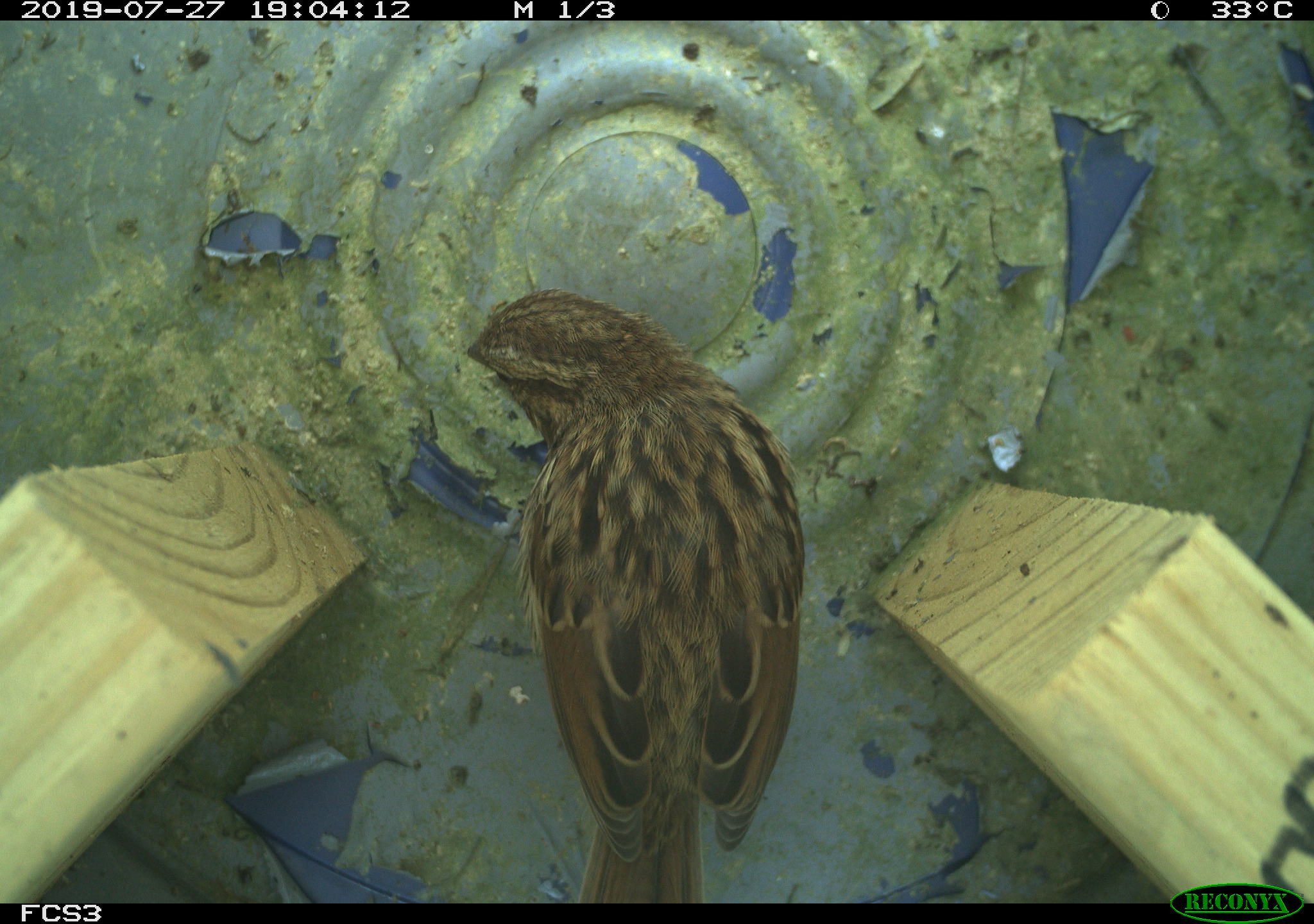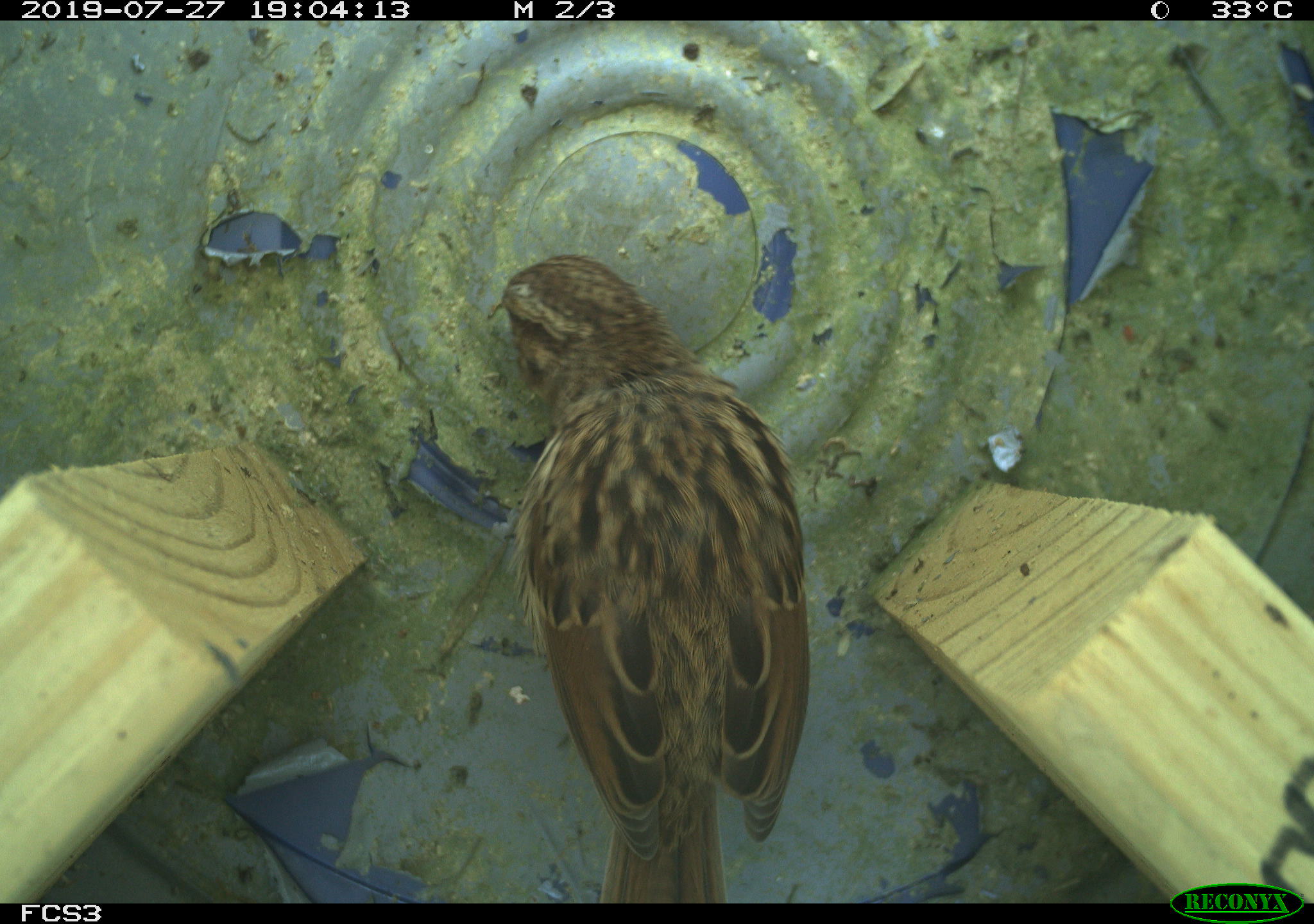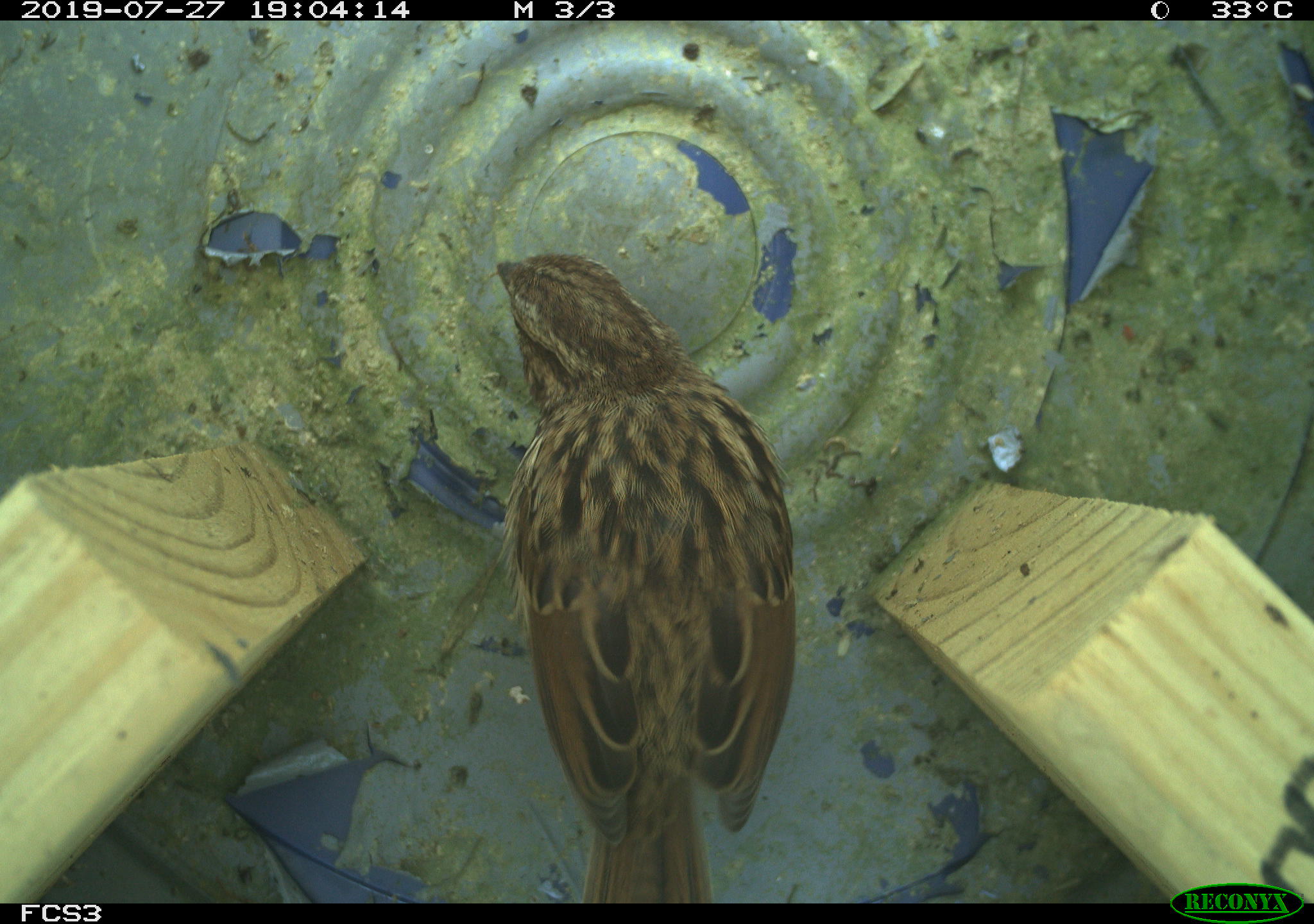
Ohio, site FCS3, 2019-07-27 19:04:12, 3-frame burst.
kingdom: Animalia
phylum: Chordata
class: Aves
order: Passeriformes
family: Passerellidae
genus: Melospiza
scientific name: Melospiza melodia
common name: song sparrow